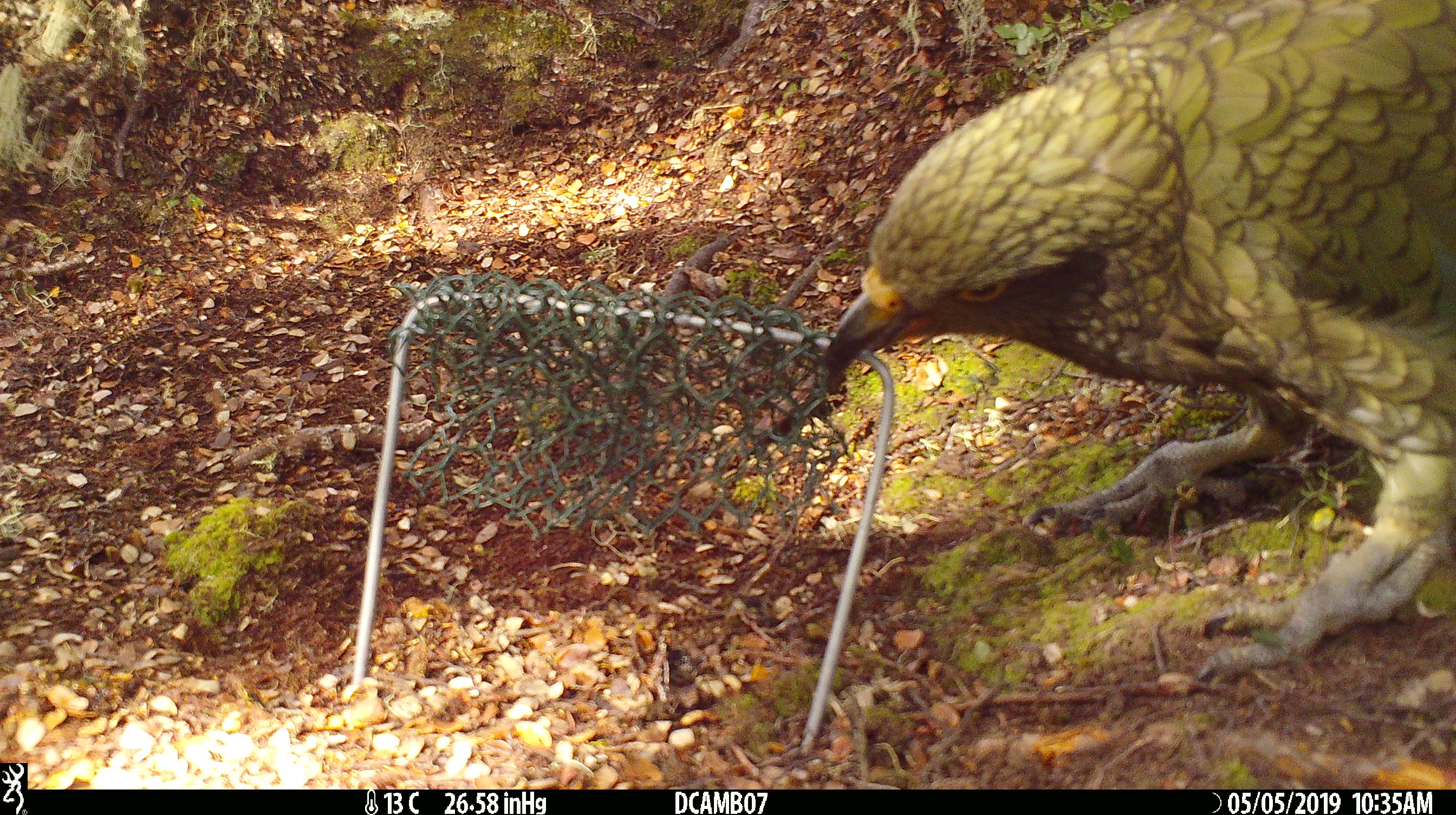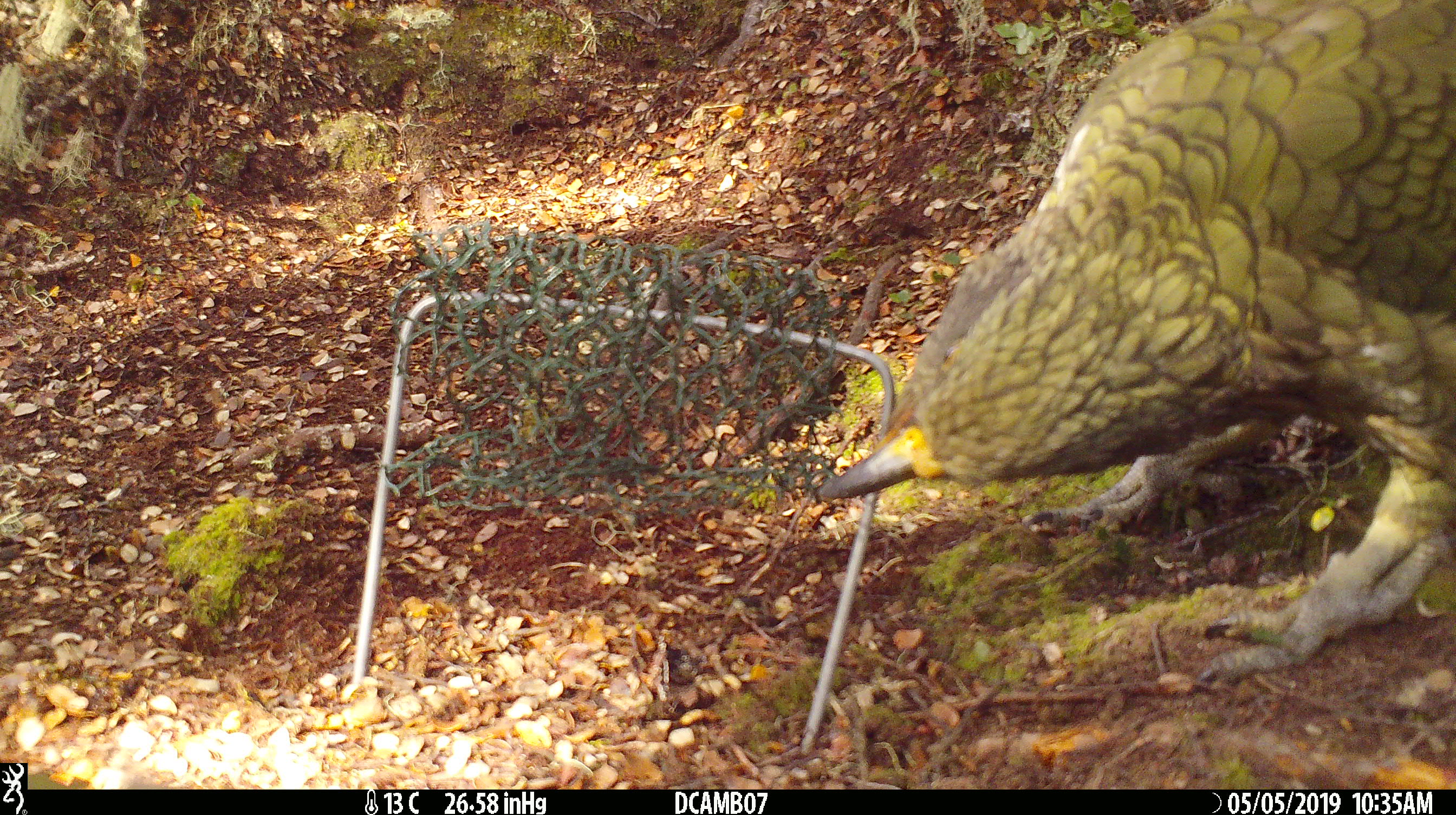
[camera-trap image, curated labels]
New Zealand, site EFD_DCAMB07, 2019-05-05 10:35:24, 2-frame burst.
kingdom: Animalia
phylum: Chordata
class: Aves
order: Psittaciformes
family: Strigopidae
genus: Nestor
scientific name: Nestor notabilis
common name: kea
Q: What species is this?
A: Kea (Nestor notabilis).